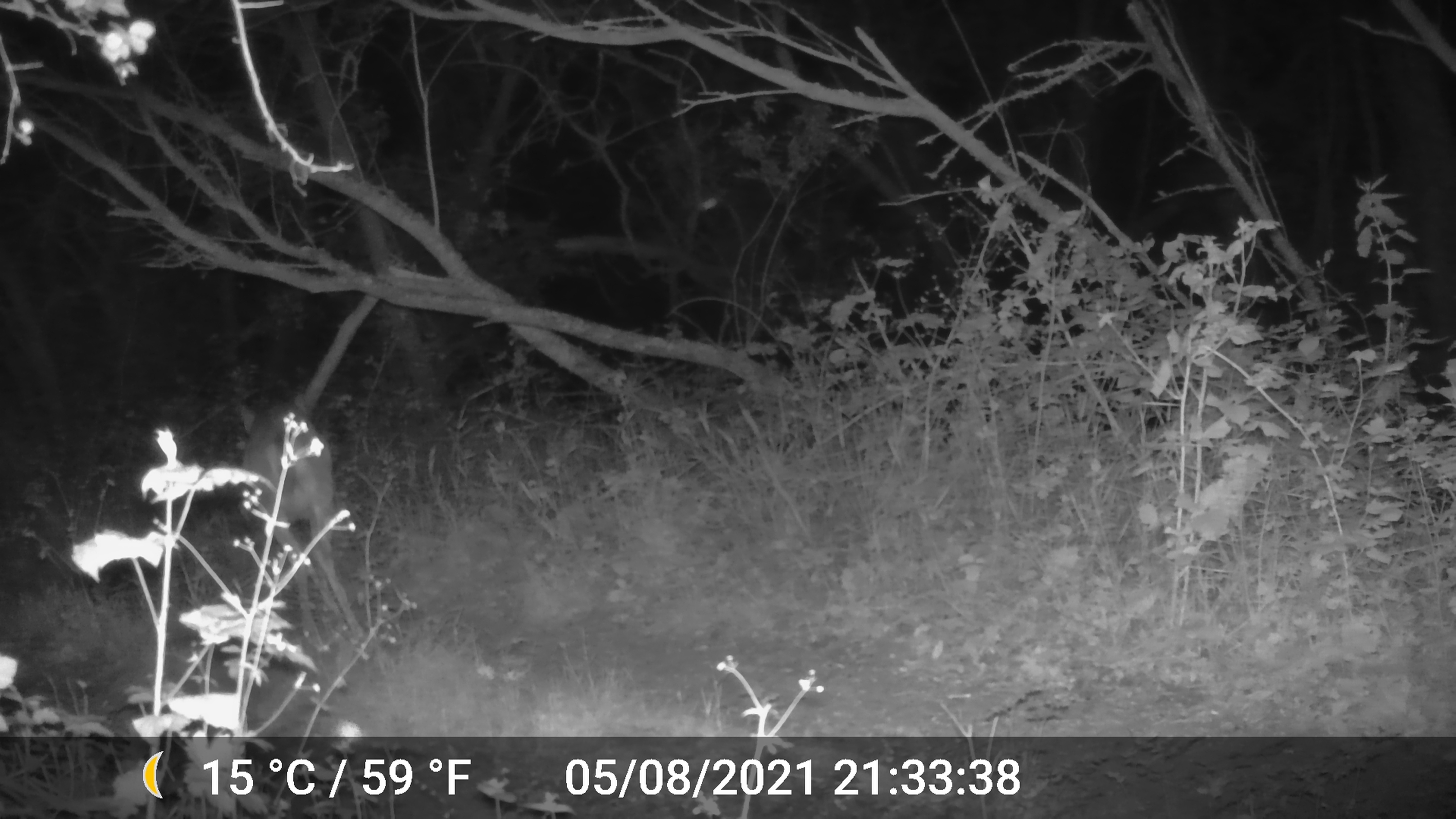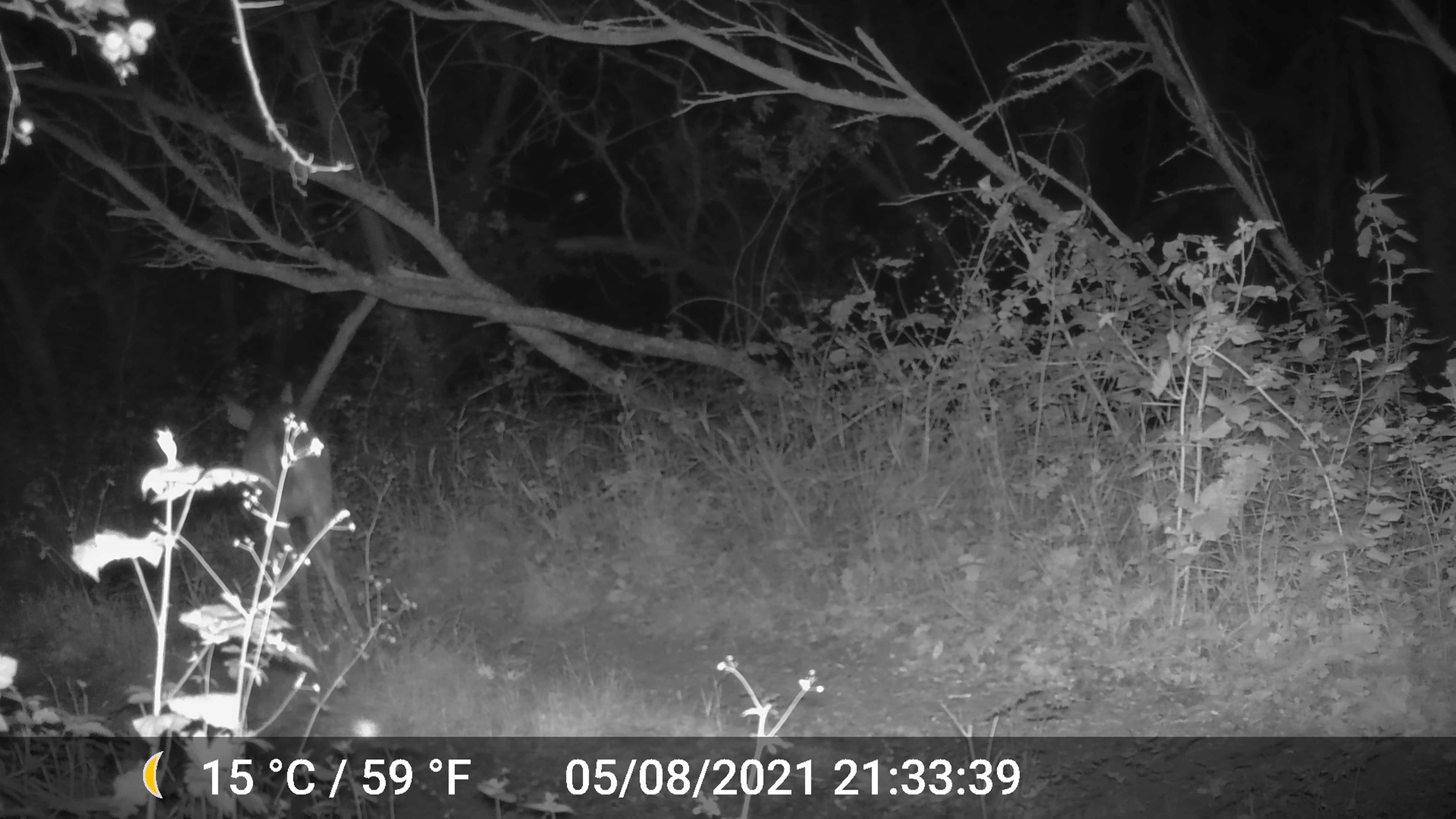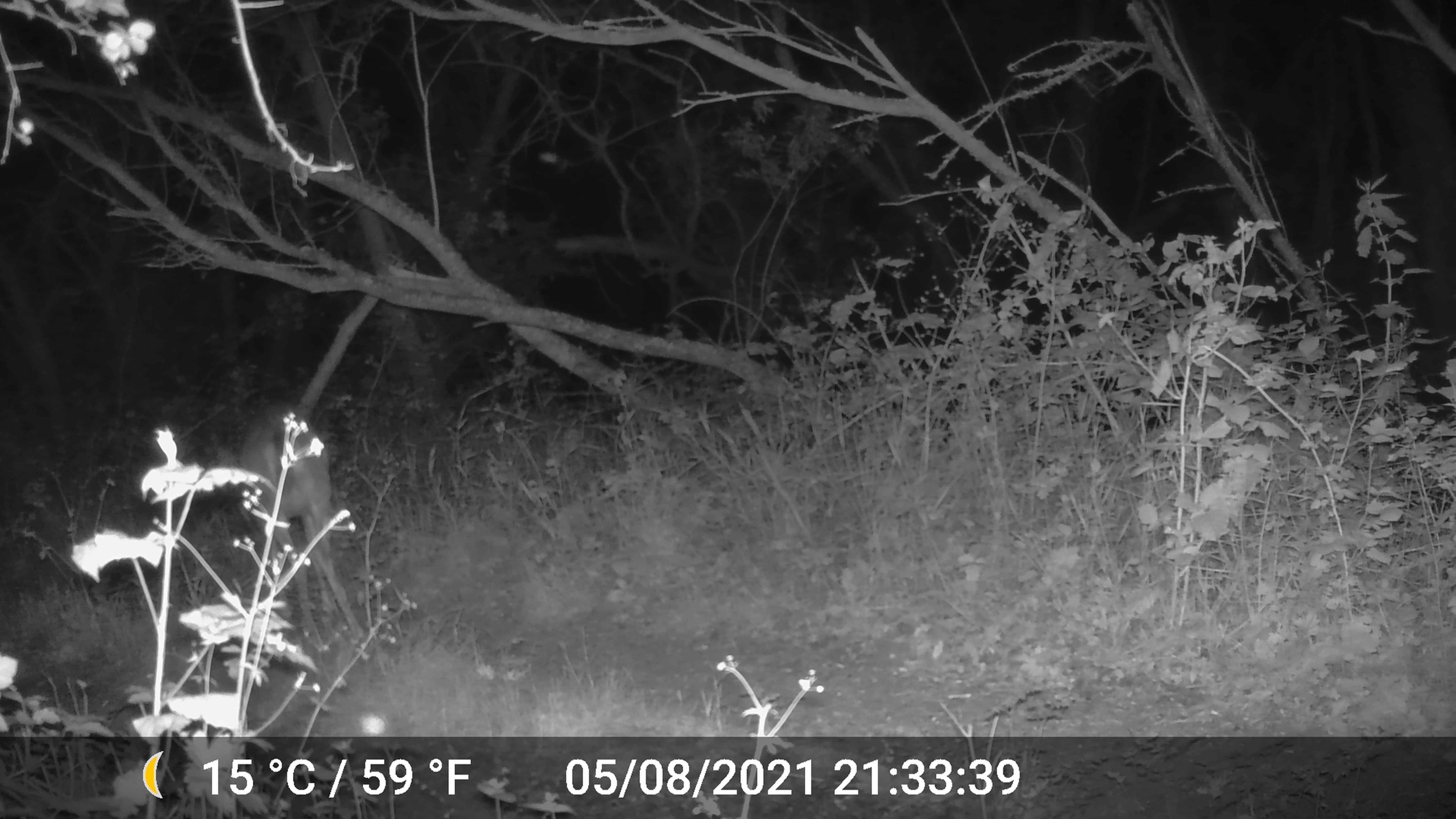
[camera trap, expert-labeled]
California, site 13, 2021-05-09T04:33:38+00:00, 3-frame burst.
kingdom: Animalia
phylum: Chordata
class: Mammalia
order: Artiodactyla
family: Cervidae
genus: Odocoileus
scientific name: Odocoileus hemionus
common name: mule deer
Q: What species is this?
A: Mule deer (Odocoileus hemionus).